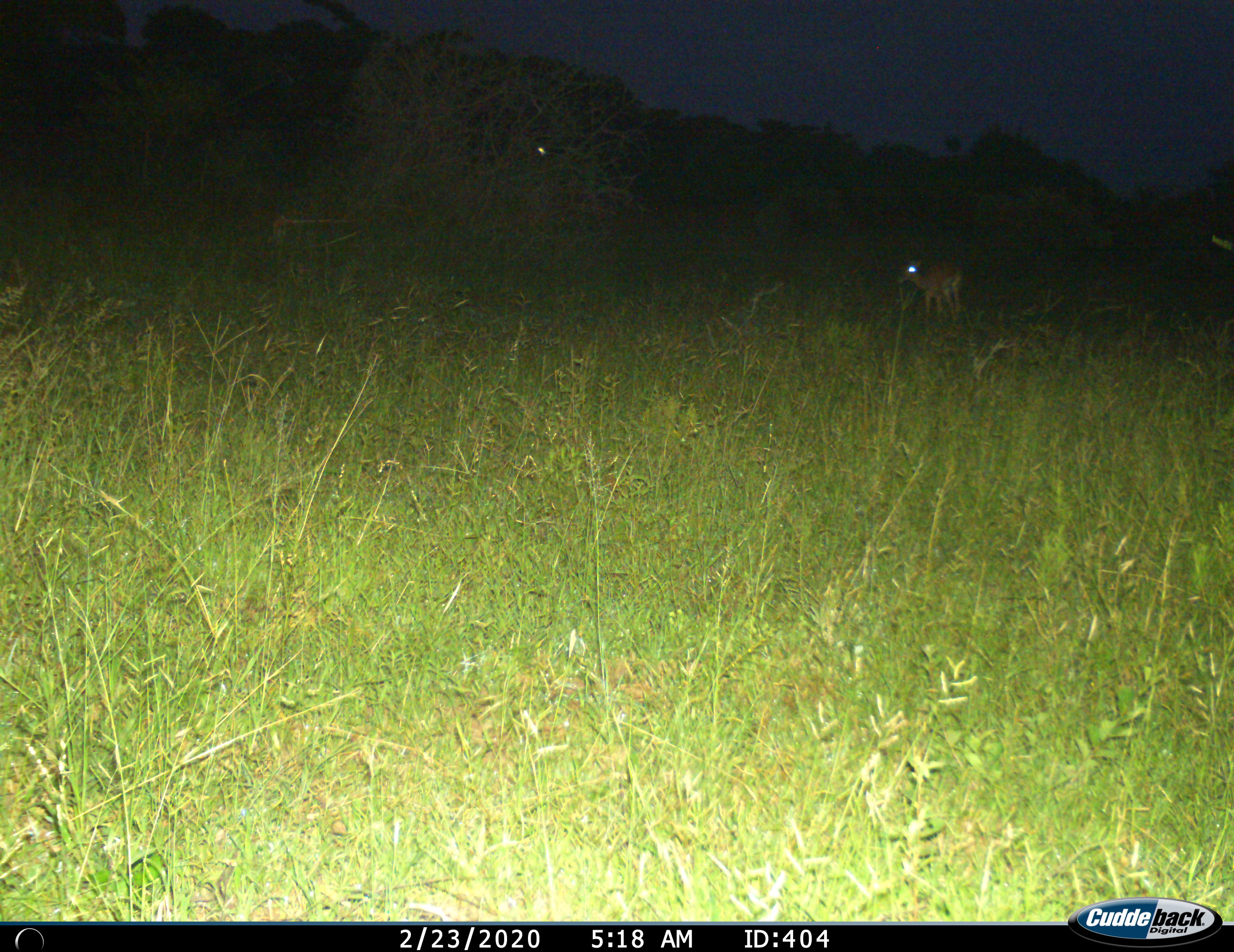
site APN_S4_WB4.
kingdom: Animalia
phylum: Chordata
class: Mammalia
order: Artiodactyla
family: Bovidae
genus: Aepyceros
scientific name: Aepyceros melampus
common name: impala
Impala (Aepyceros melampus), count 1. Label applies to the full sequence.